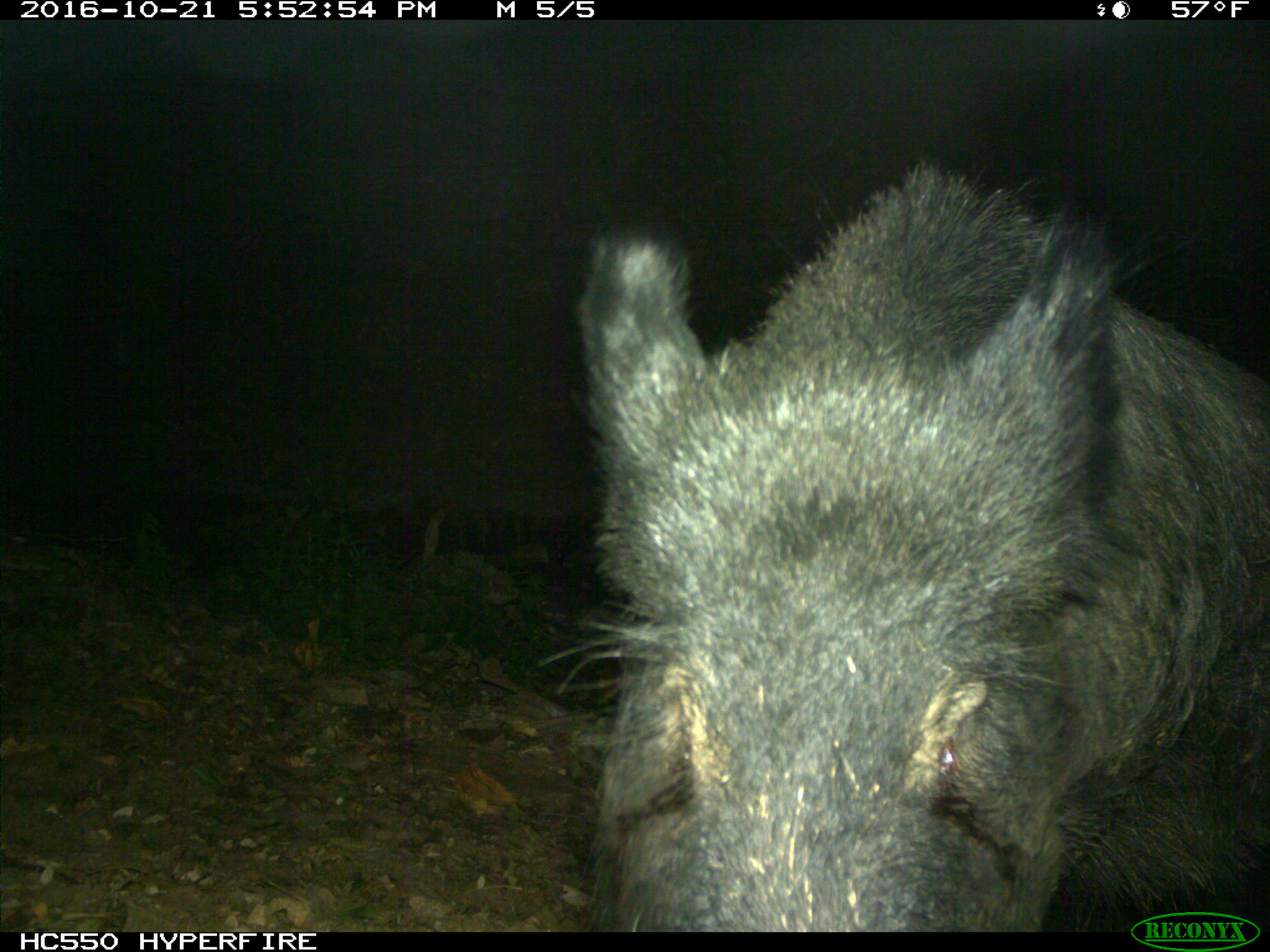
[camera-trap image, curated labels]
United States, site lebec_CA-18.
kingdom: Animalia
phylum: Chordata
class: Mammalia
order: Artiodactyla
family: Suidae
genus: Sus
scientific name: Sus scrofa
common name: wild boar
Sus scrofa (wild boar).